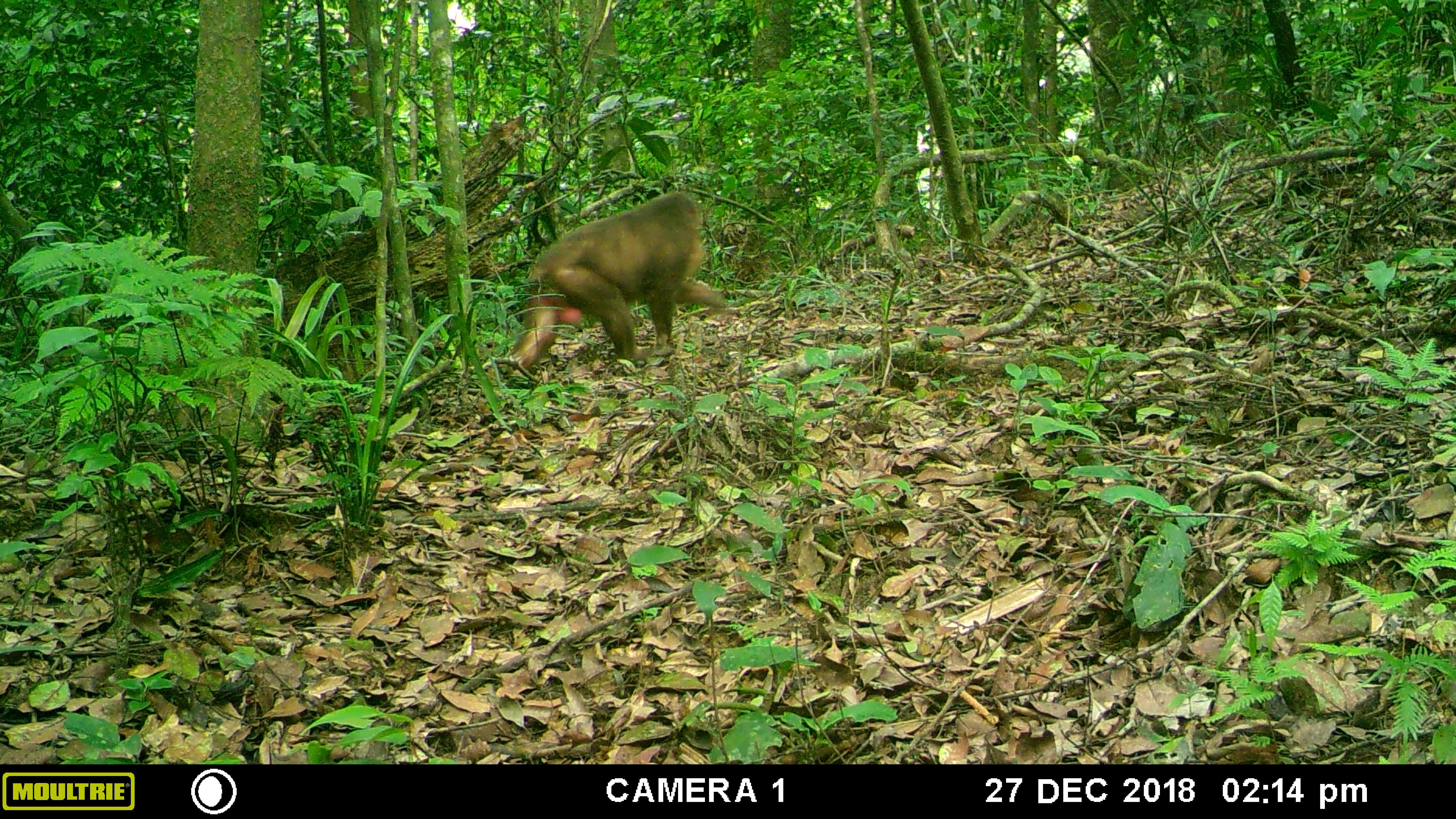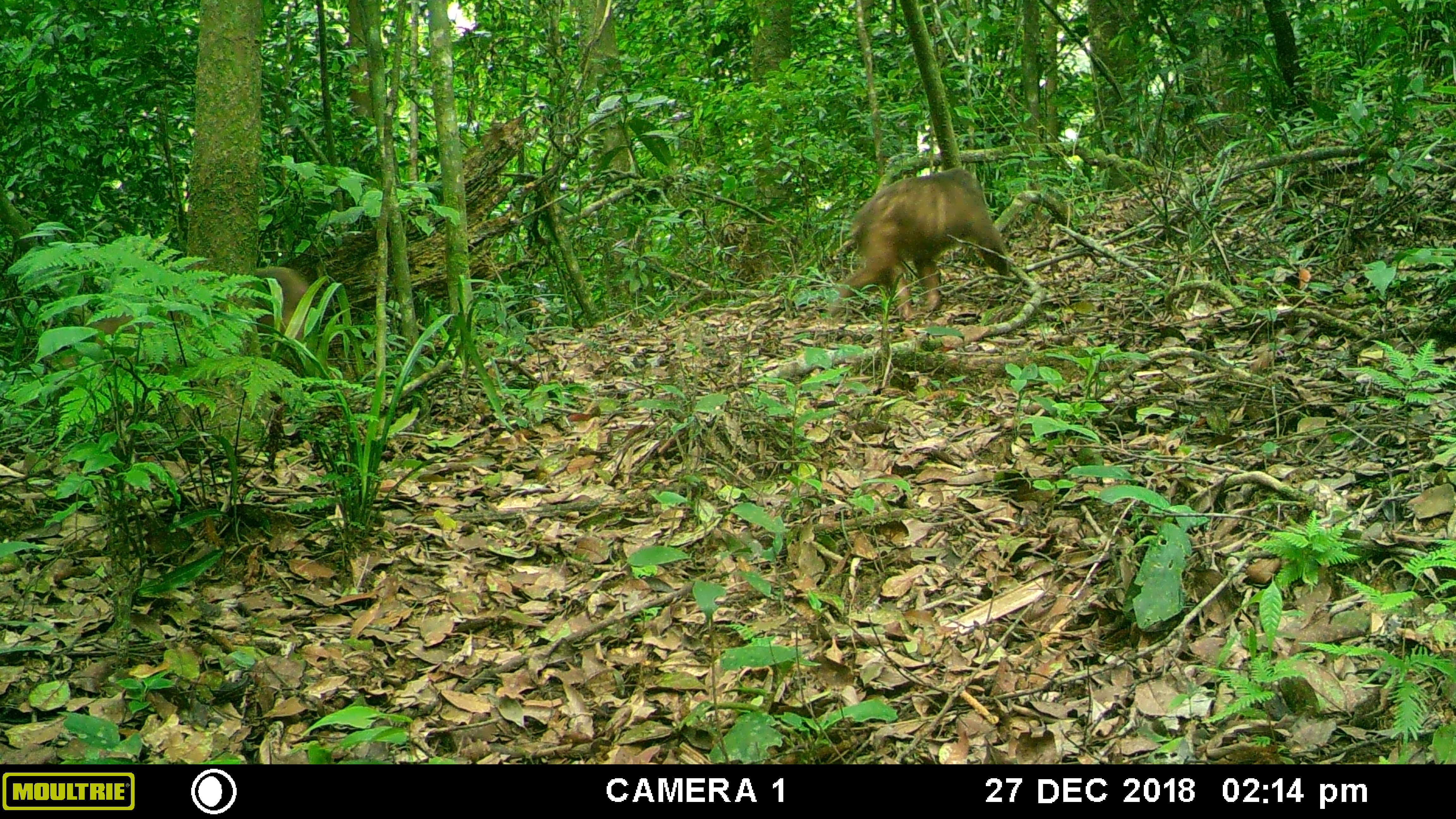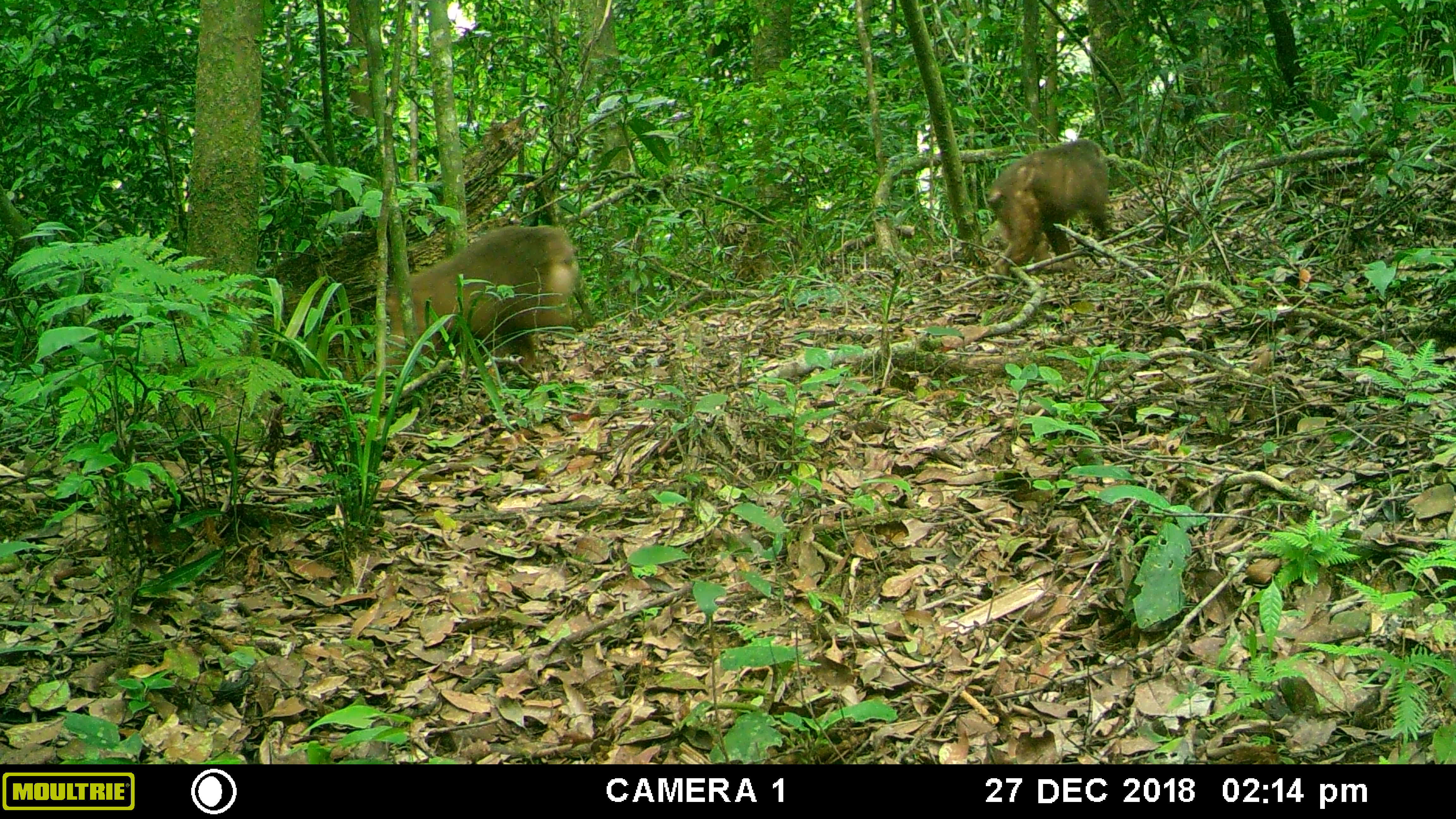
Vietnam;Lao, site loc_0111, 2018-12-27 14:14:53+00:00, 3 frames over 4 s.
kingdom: Animalia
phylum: Chordata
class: Mammalia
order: Primates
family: Cercopithecidae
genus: Macaca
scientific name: Macaca arctoides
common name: stump-tailed macaque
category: stump tailed macaque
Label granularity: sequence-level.